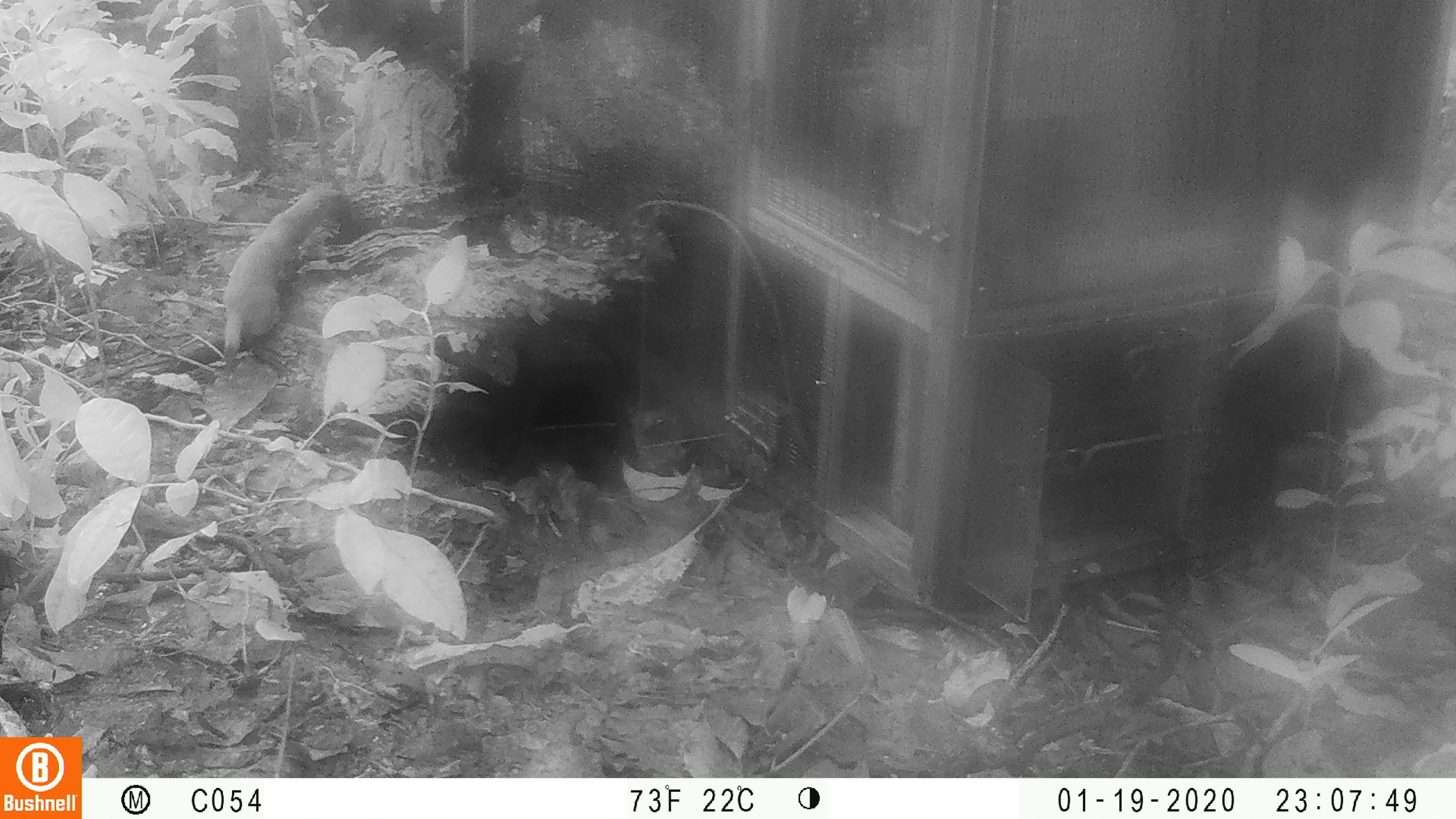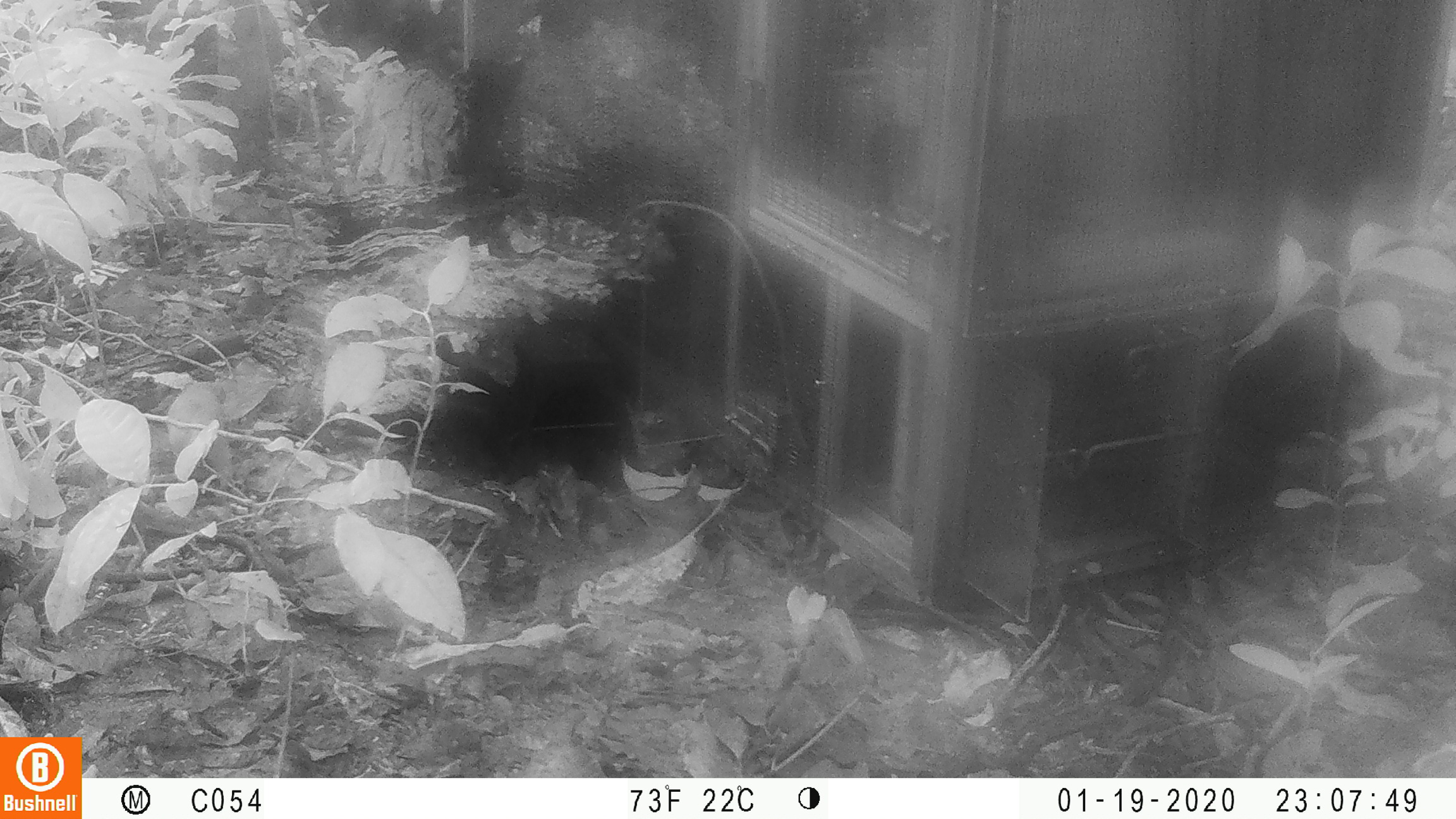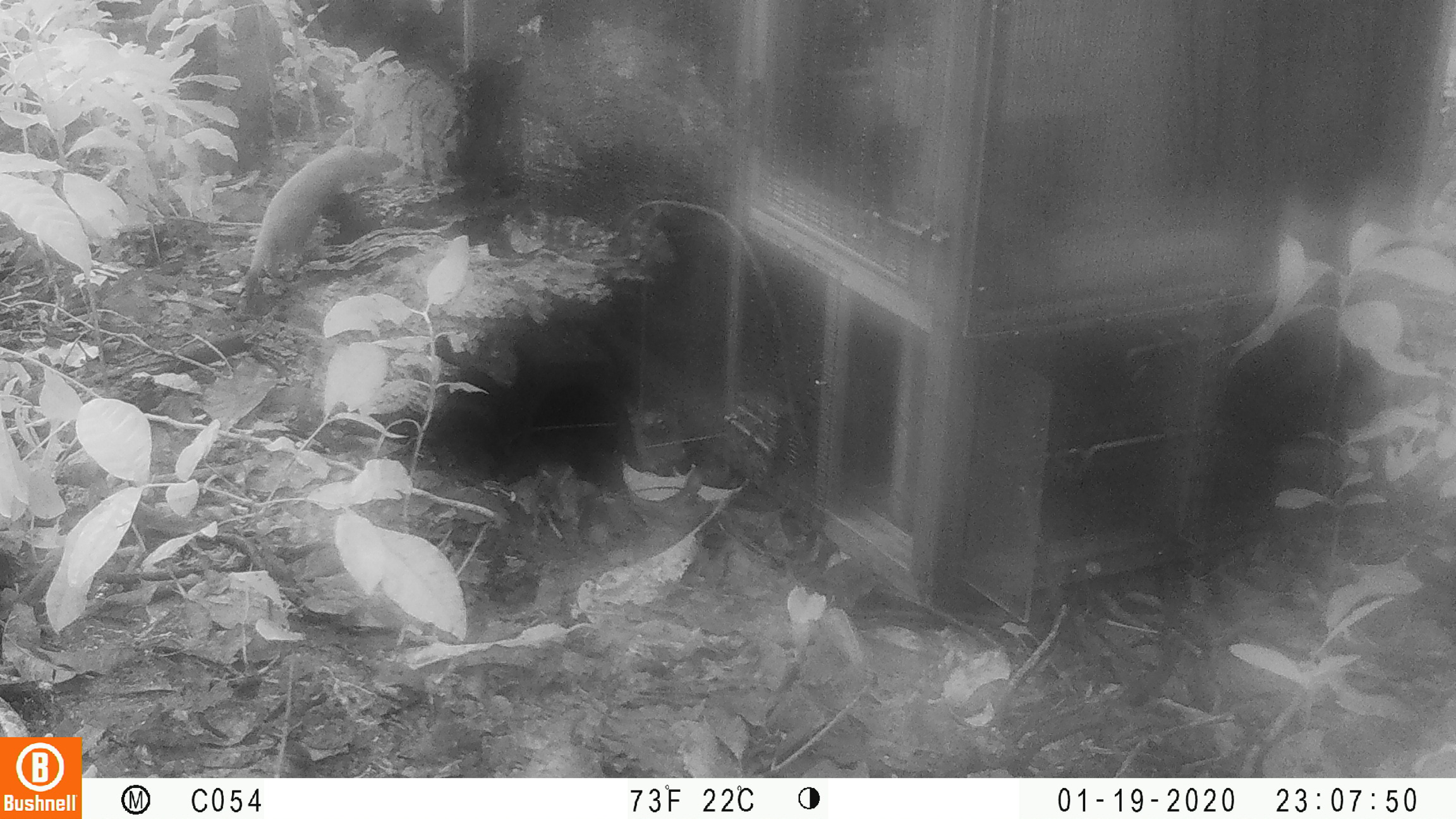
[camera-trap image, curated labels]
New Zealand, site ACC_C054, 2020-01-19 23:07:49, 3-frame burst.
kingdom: Animalia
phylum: Chordata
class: Mammalia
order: Carnivora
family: Mustelidae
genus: Mustela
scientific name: Mustela erminea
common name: stoat